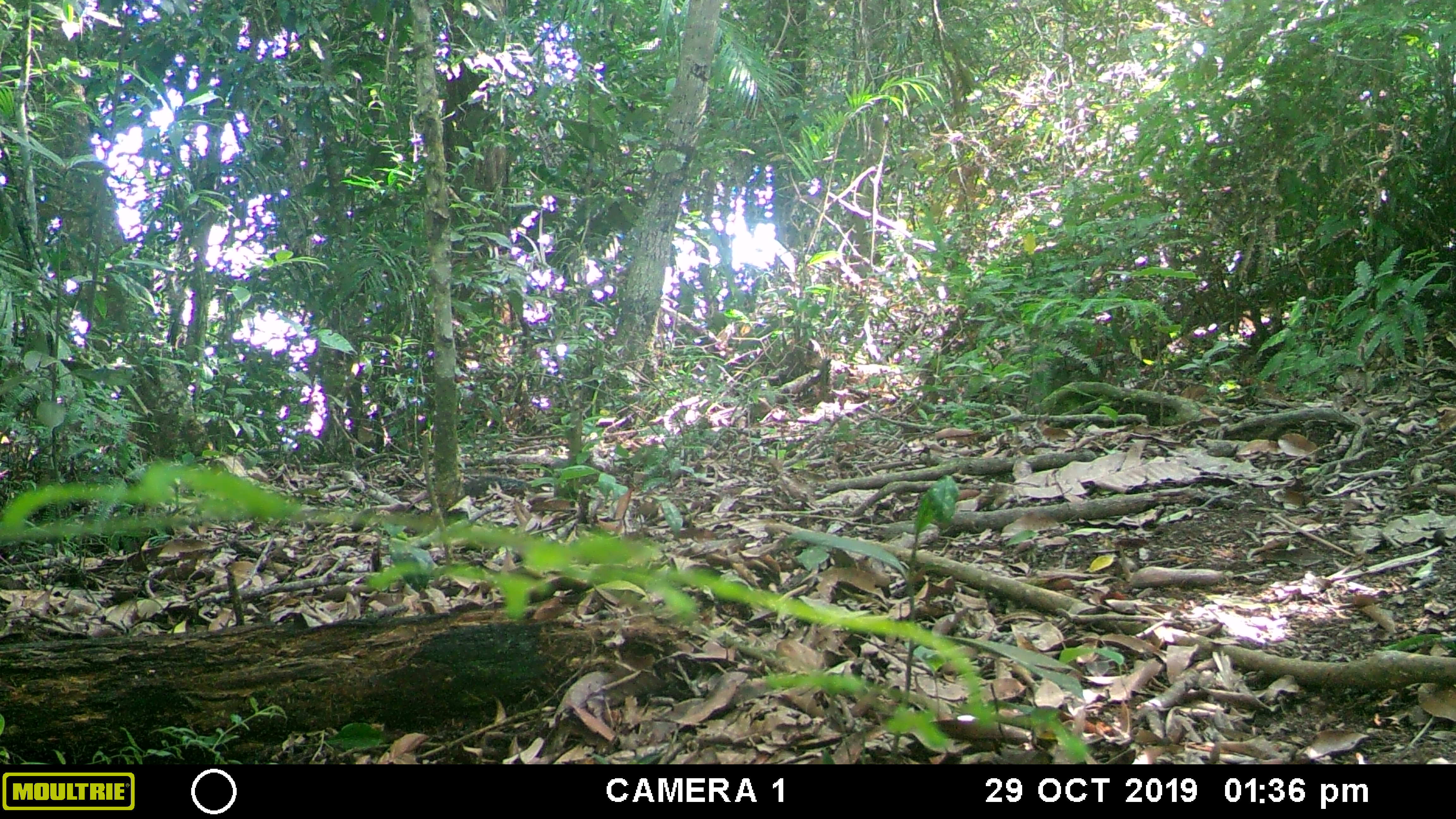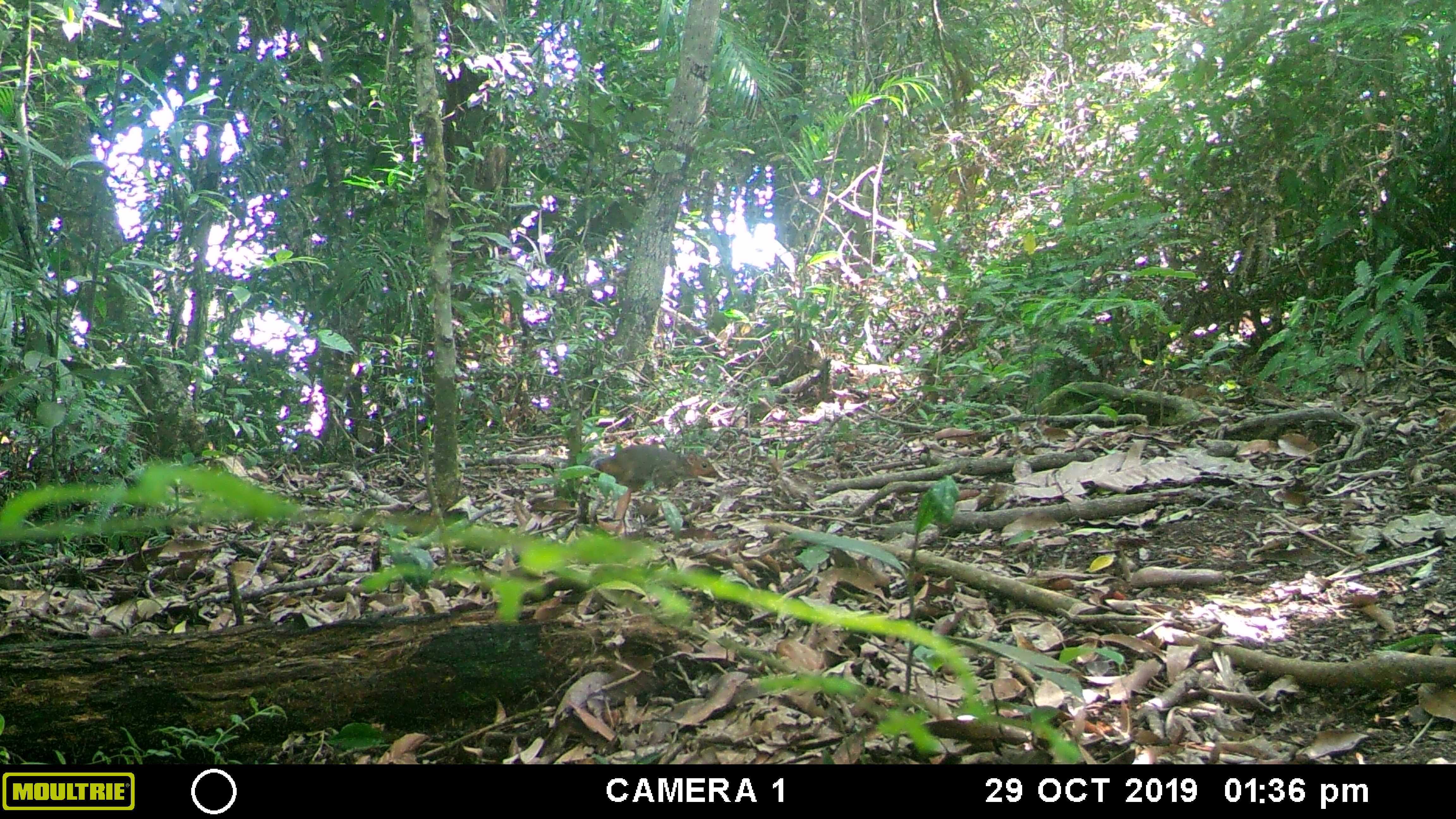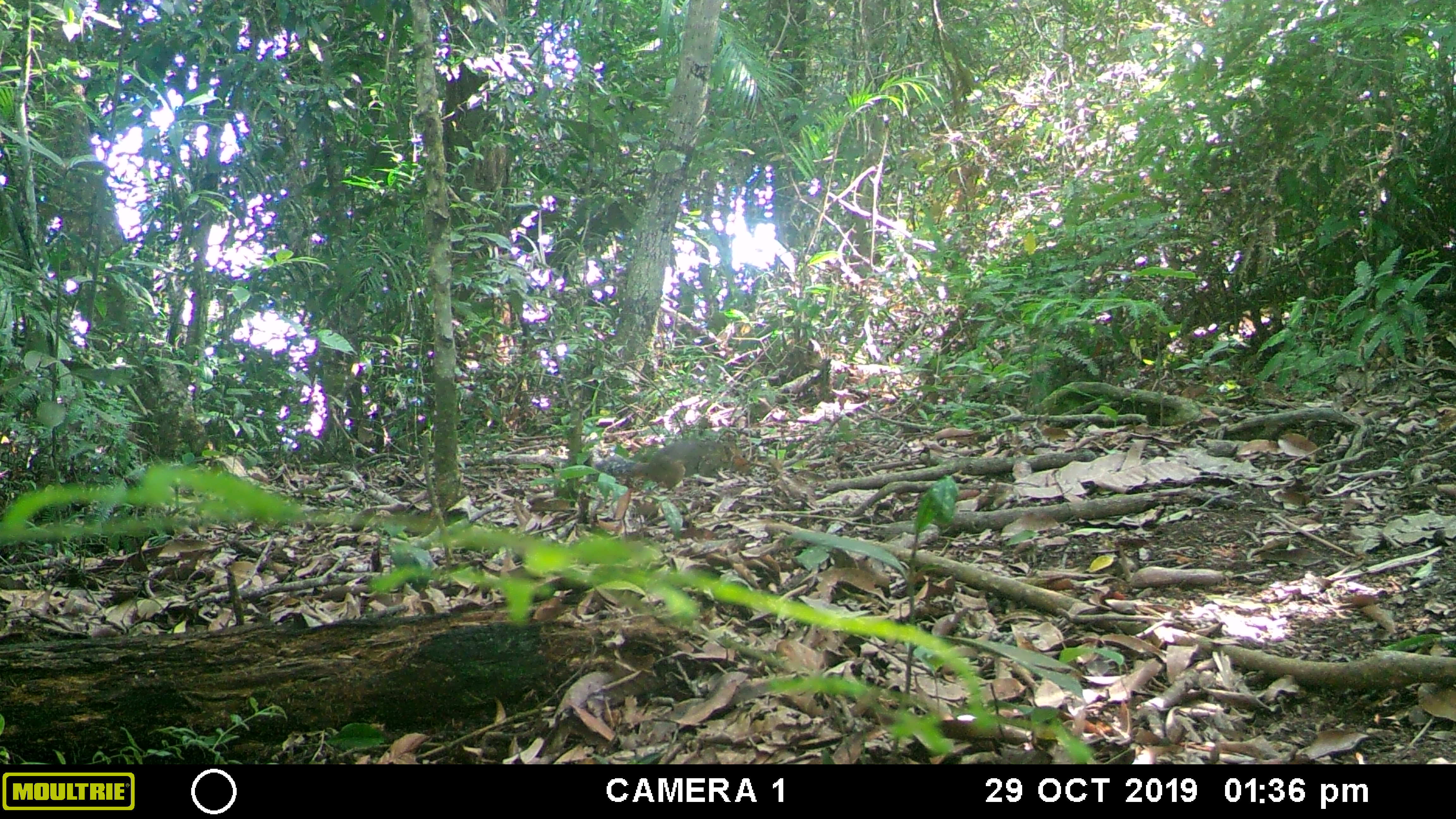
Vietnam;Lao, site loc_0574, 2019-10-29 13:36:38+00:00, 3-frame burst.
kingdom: Animalia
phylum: Chordata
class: Mammalia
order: Rodentia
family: Sciuridae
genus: Dremomys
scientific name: Dremomys rufigenis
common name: red-cheeked squirrel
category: red cheeked squirrel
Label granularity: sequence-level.